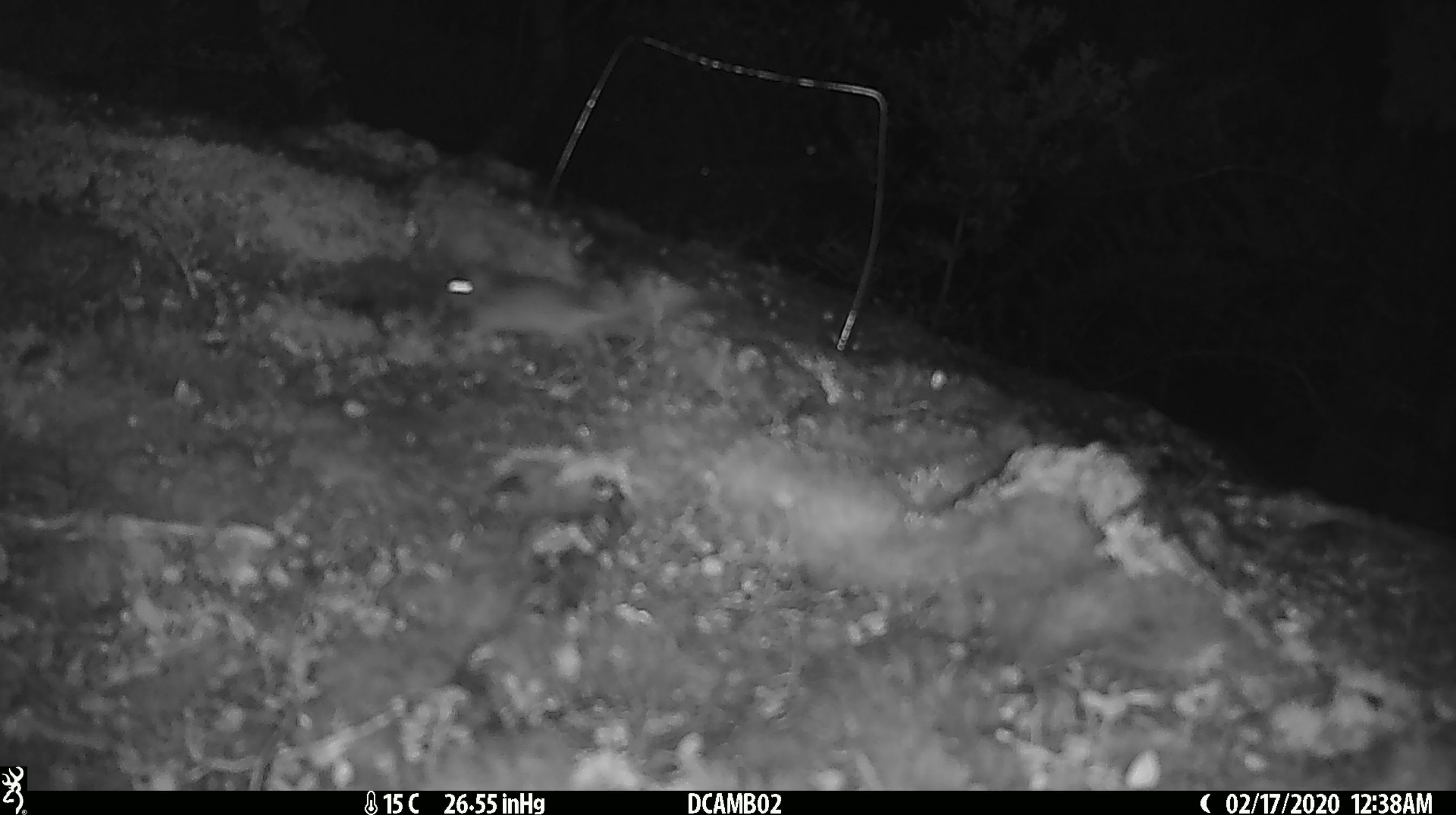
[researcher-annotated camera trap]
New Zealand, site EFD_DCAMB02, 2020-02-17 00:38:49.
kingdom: Animalia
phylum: Chordata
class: Mammalia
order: Rodentia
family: Muridae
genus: Mus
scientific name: Mus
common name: mouse